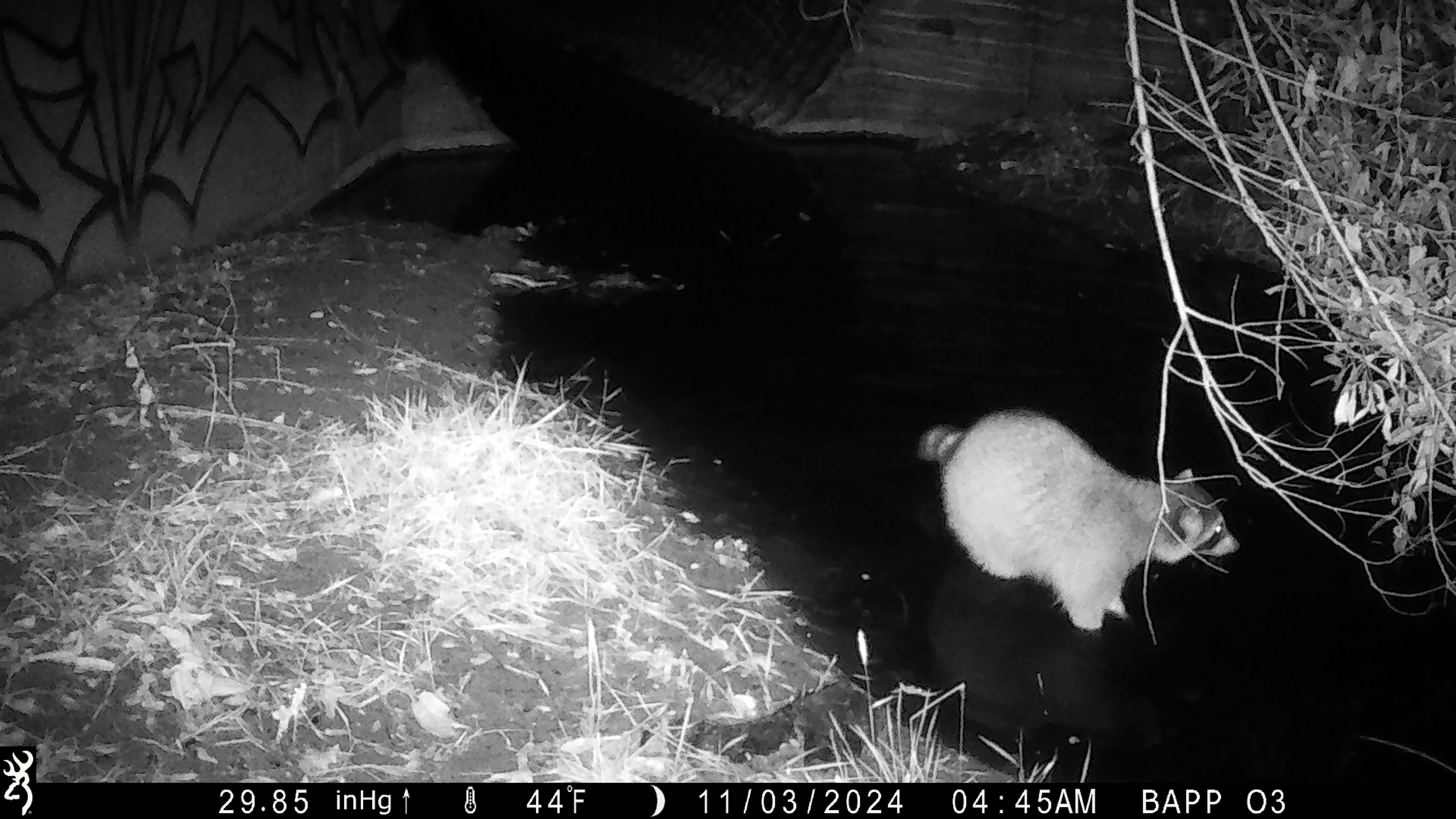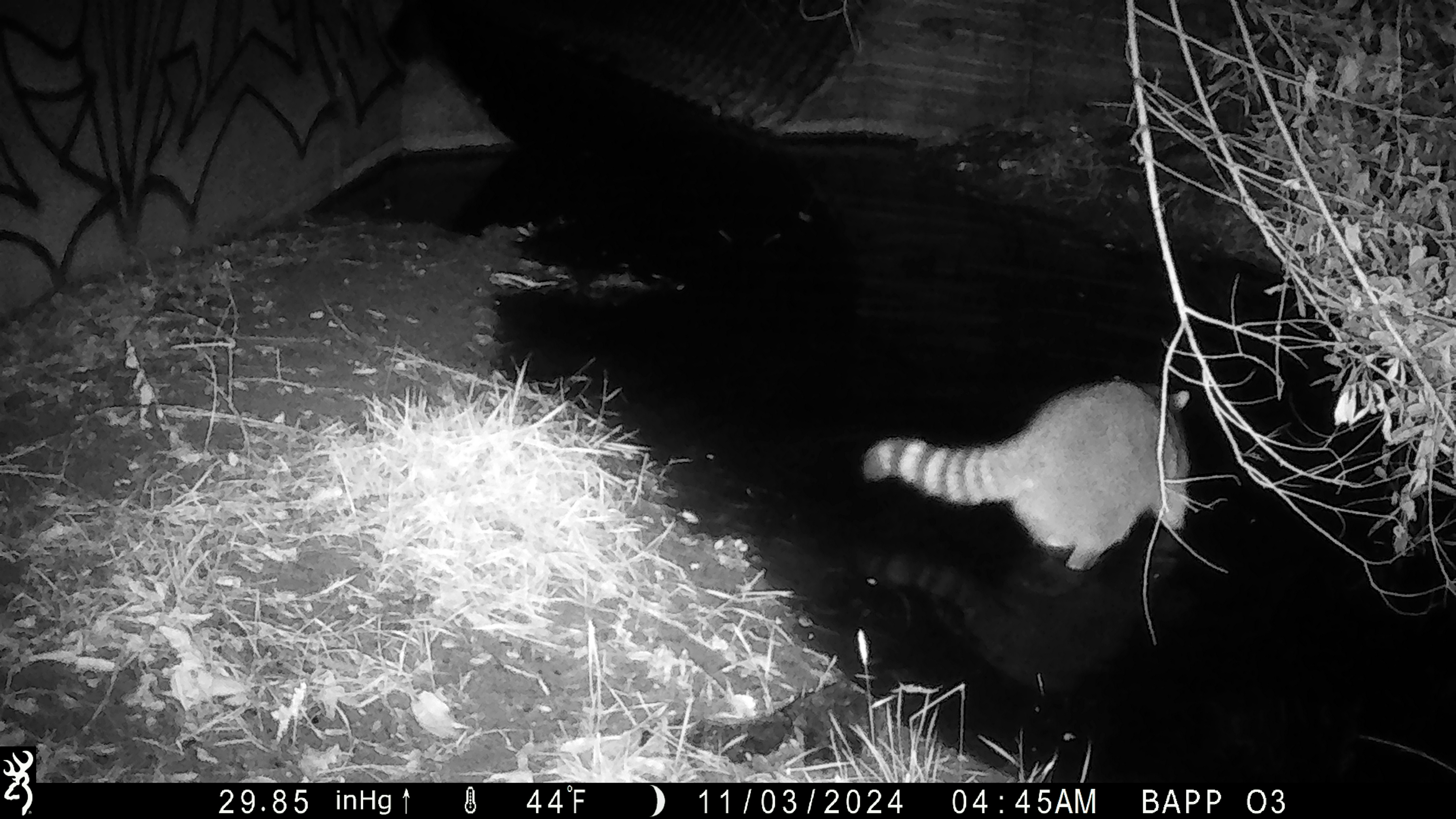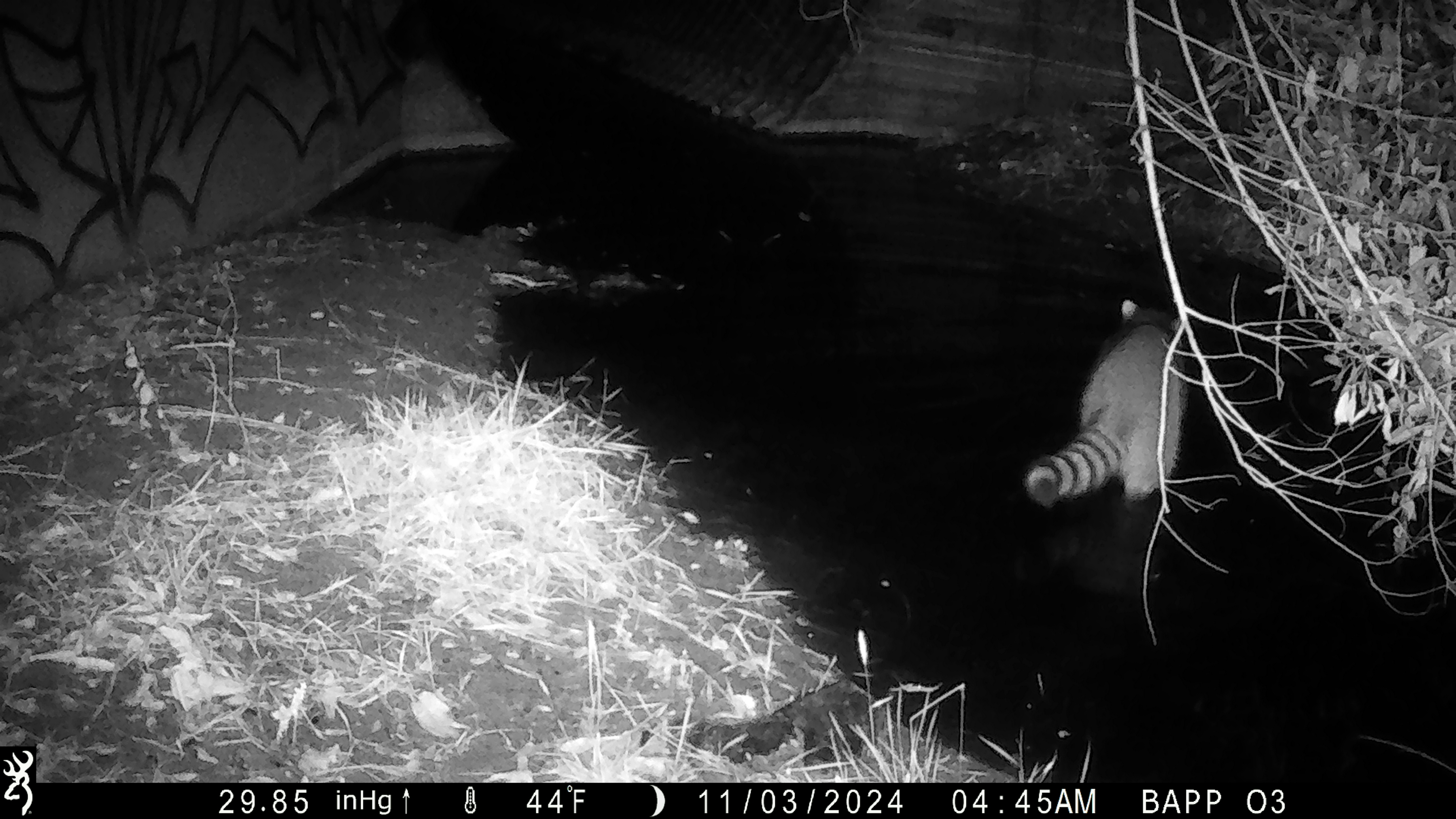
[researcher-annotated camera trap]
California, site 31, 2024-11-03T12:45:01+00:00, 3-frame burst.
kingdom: Animalia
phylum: Chordata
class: Mammalia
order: Carnivora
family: Procyonidae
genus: Procyon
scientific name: Procyon lotor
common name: raccoon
Raccoon (Procyon lotor).